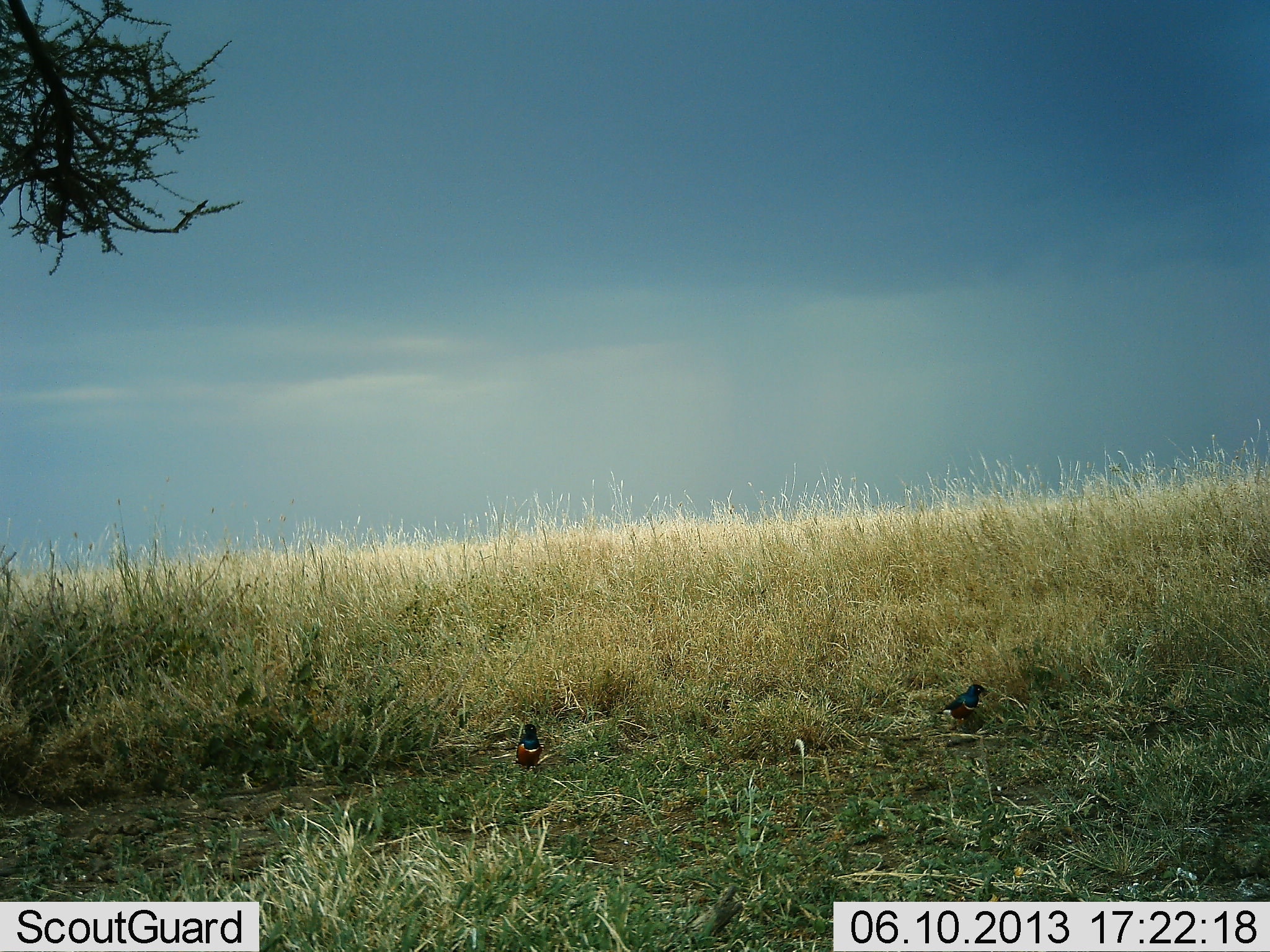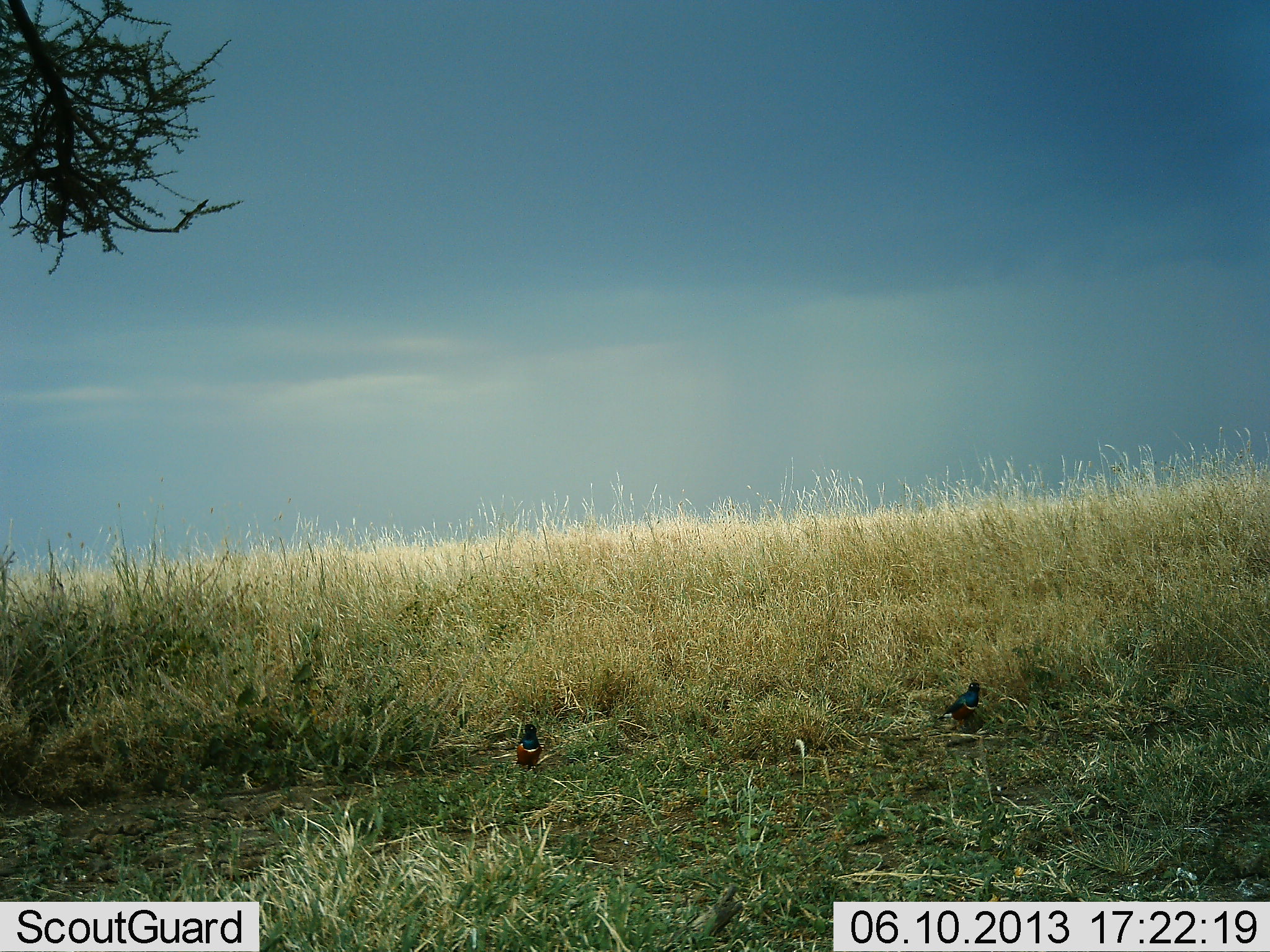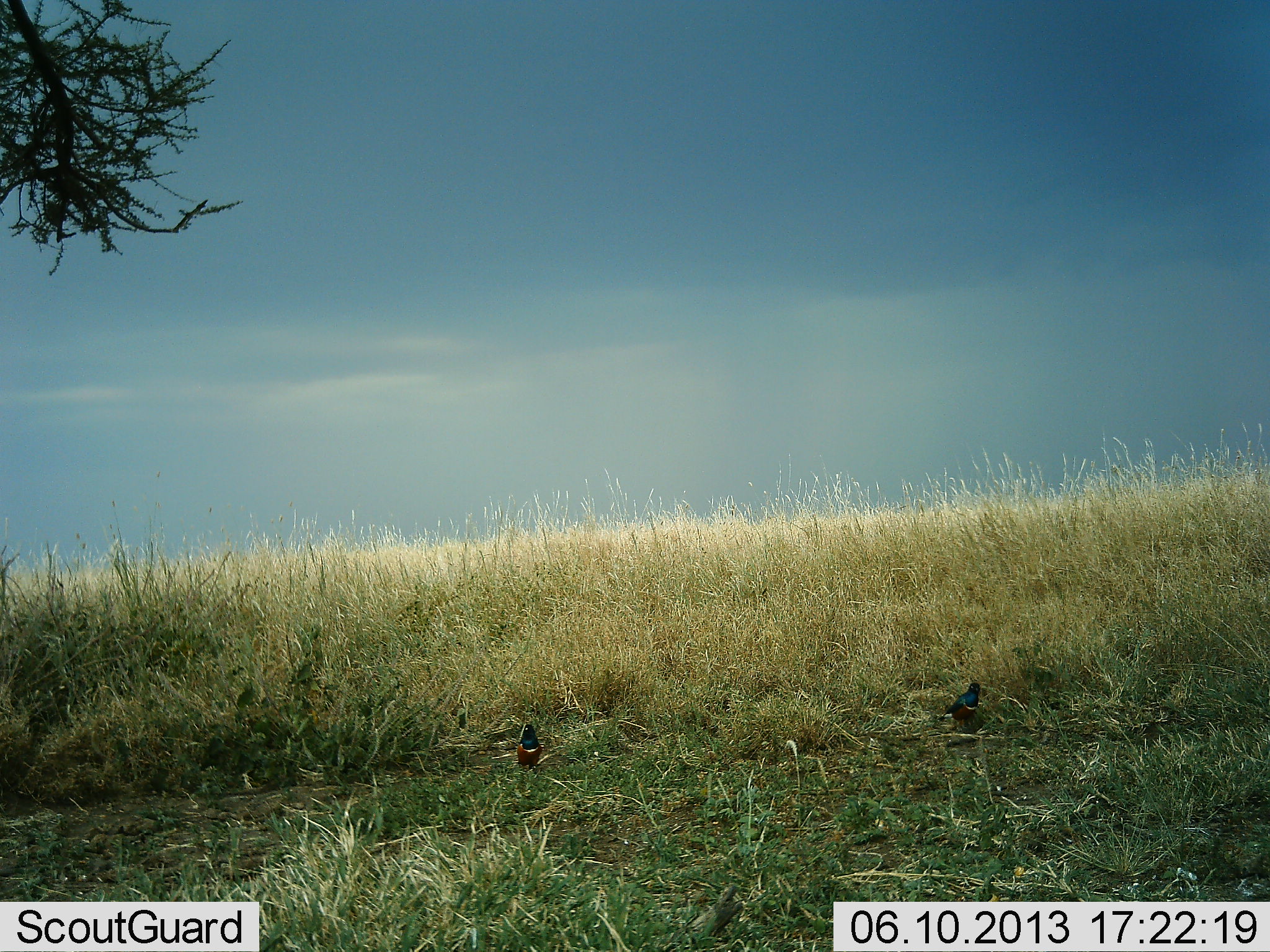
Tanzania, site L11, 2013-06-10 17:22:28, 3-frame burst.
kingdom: Animalia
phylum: Chordata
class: Aves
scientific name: Aves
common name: bird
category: otherbird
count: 2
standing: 95%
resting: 11%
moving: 0%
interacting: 0%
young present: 0%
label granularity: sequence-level